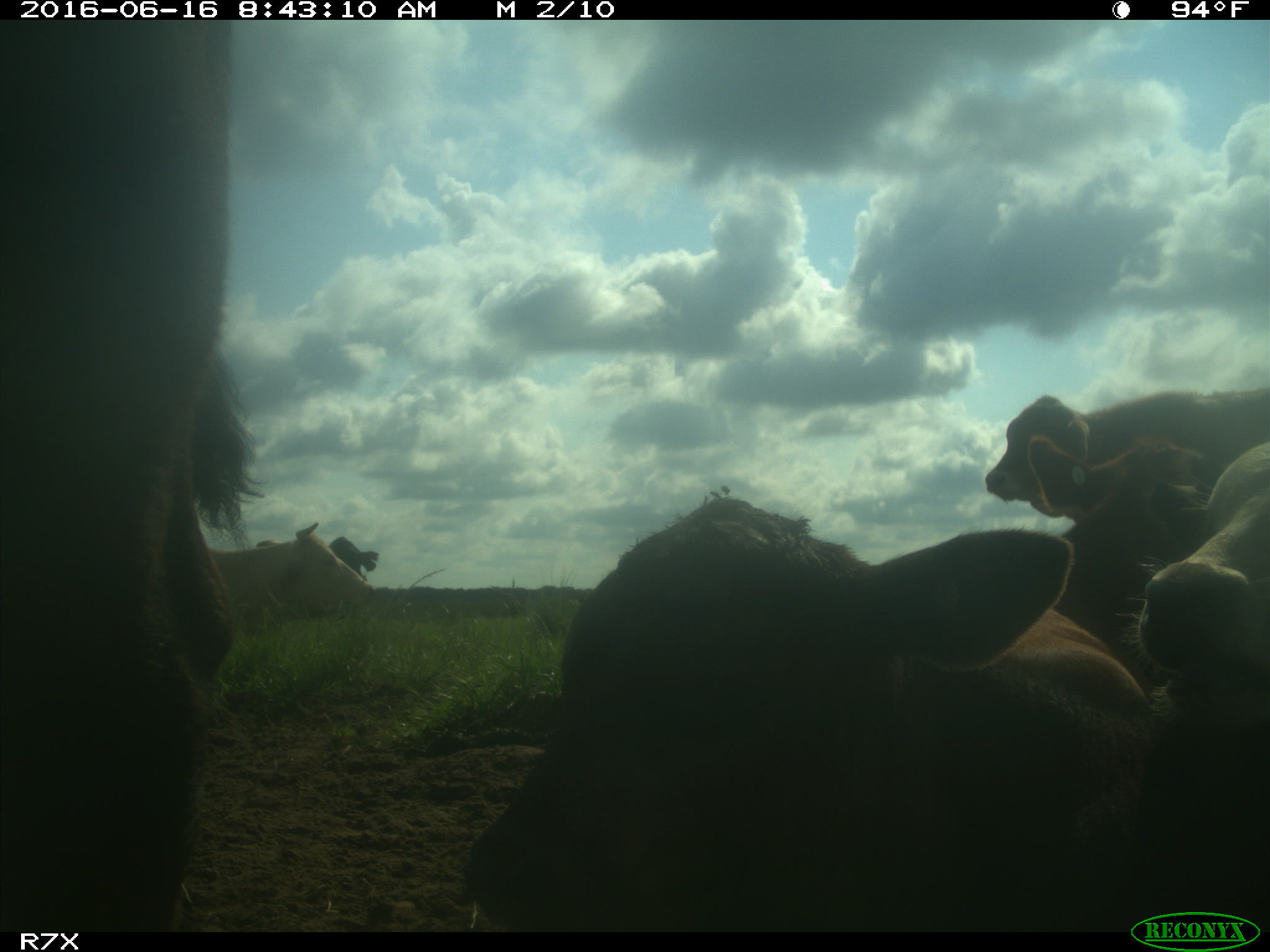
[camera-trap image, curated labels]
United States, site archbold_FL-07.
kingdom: Animalia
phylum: Chordata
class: Mammalia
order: Artiodactyla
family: Bovidae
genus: Bos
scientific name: Bos taurus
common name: domestic cow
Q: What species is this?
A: Bos taurus (domestic cow).